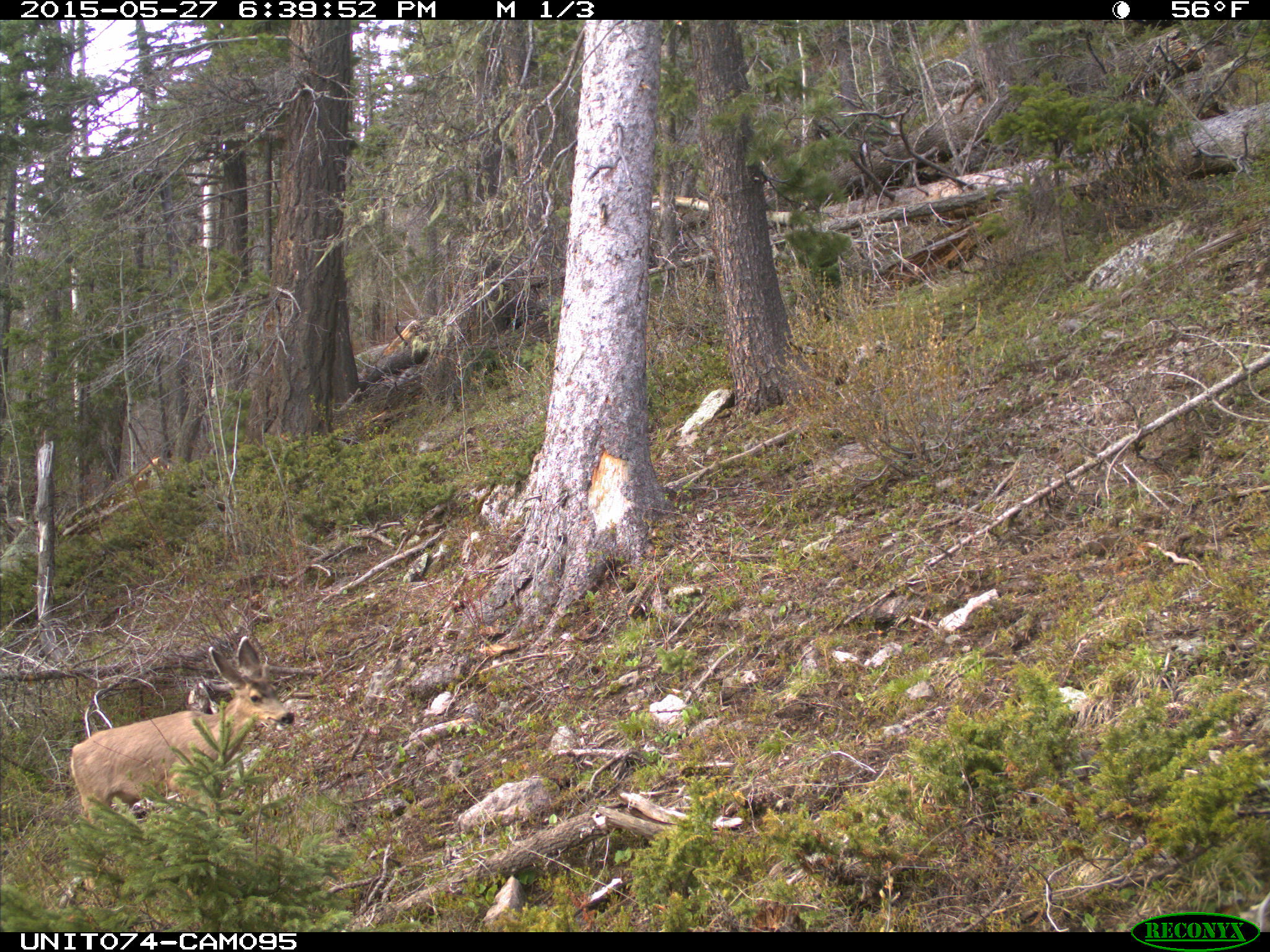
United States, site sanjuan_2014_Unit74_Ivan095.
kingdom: Animalia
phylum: Chordata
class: Mammalia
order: Artiodactyla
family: Cervidae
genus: Odocoileus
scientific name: Odocoileus hemionus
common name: mule deer